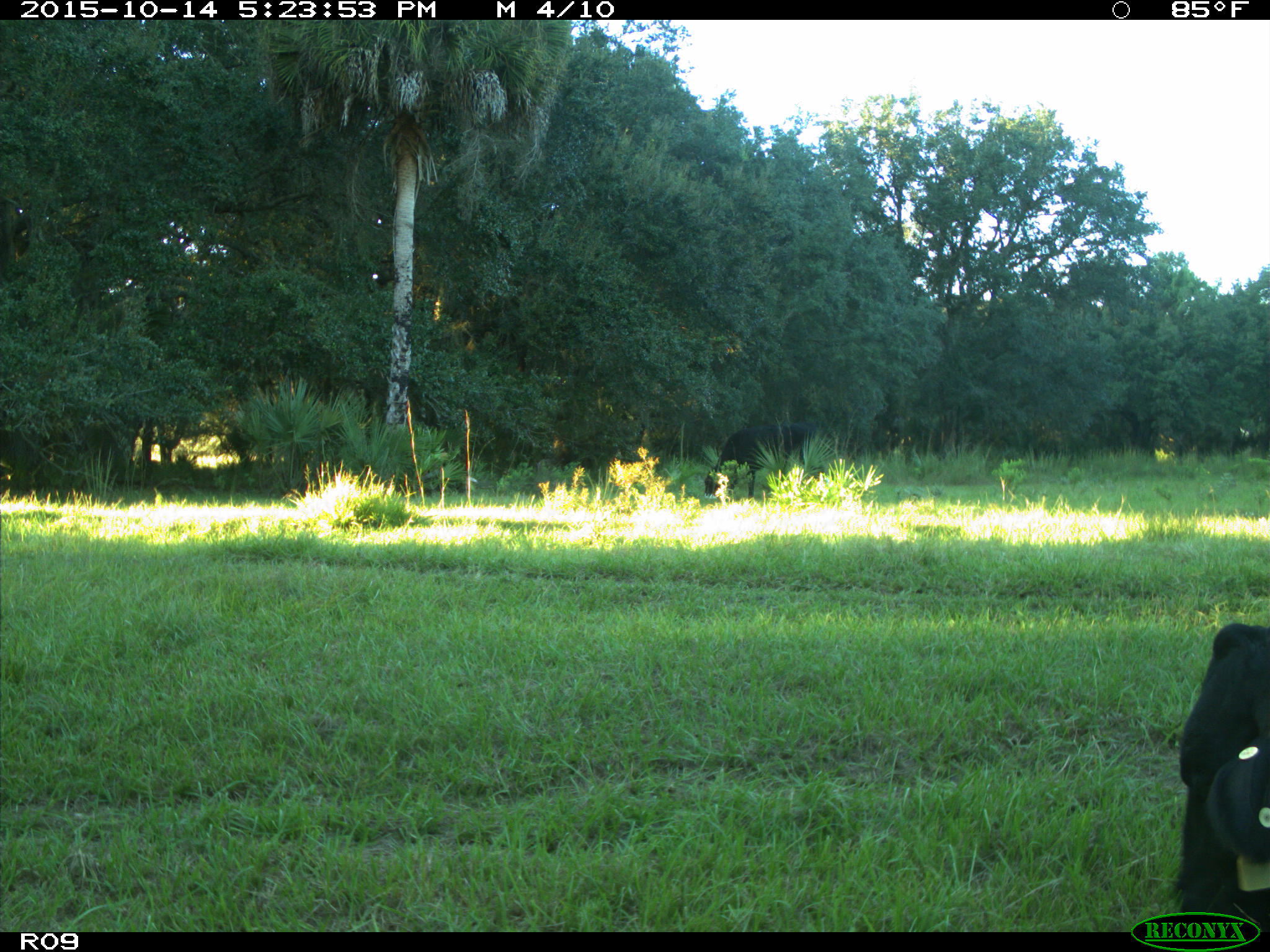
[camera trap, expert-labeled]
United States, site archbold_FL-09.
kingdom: Animalia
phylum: Chordata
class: Mammalia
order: Artiodactyla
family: Bovidae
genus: Bos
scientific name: Bos taurus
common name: domestic cow